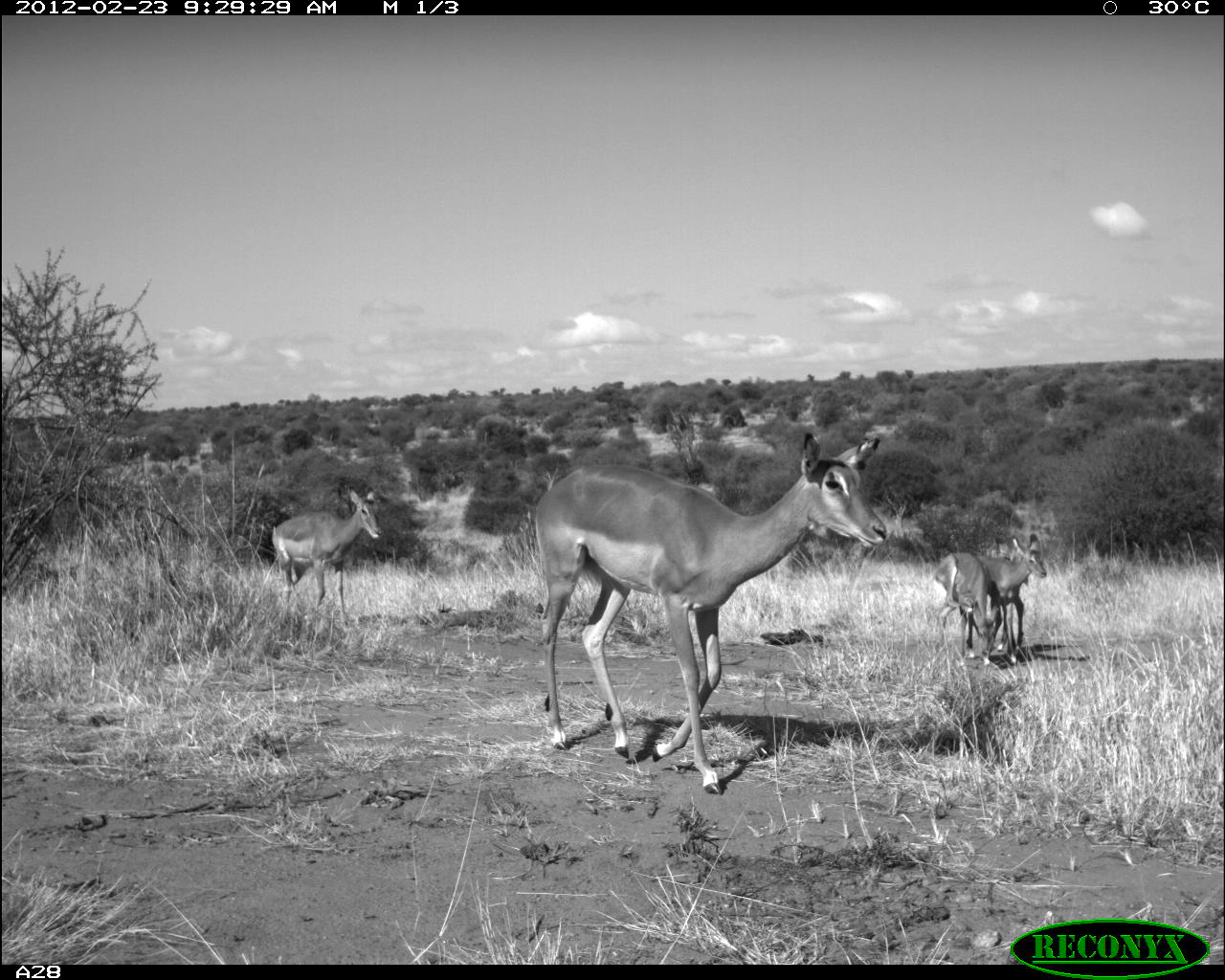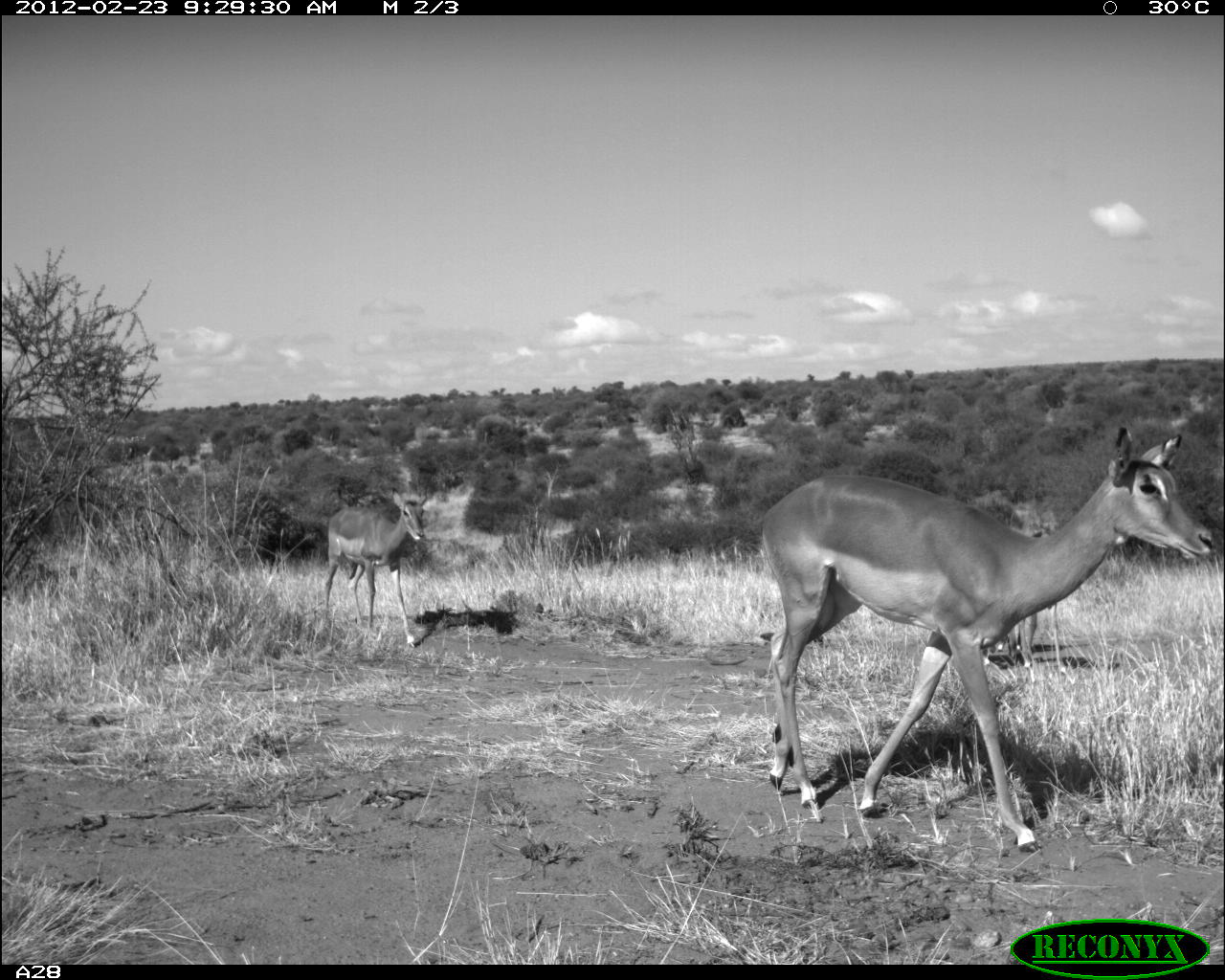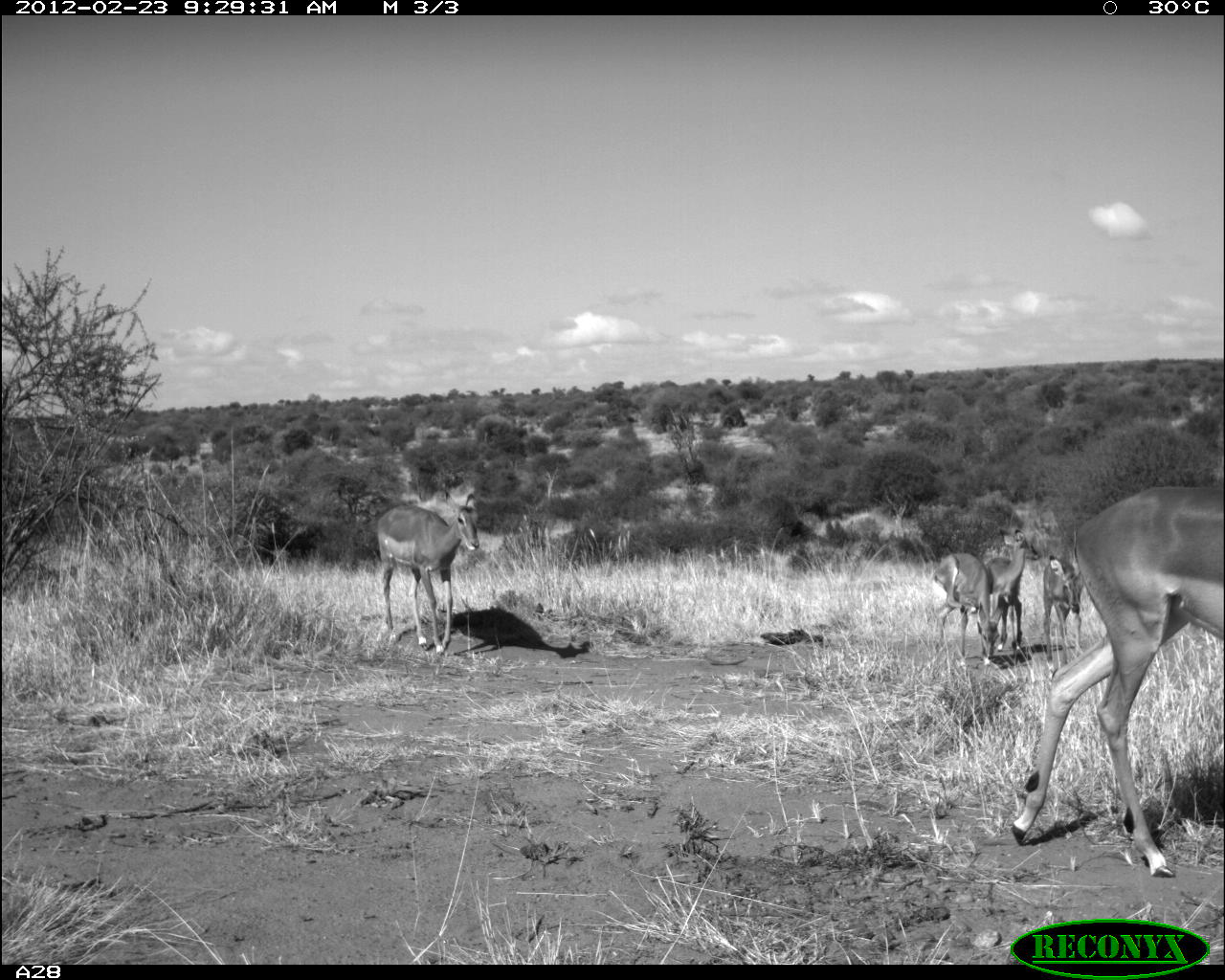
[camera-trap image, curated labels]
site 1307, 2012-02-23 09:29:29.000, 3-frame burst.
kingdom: Animalia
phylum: Chordata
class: Mammalia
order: Artiodactyla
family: Bovidae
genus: Aepyceros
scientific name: Aepyceros melampus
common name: impala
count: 4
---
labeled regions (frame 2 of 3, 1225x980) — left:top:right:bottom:
aepyceros melampus: 761:424:1215:854; 322:488:428:645; 980:600:1068:671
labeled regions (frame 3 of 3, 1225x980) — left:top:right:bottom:
aepyceros melampus: 1007:480:1225:878; 373:486:480:656; 932:551:1001:667; 984:525:1040:661; 1040:551:1090:663